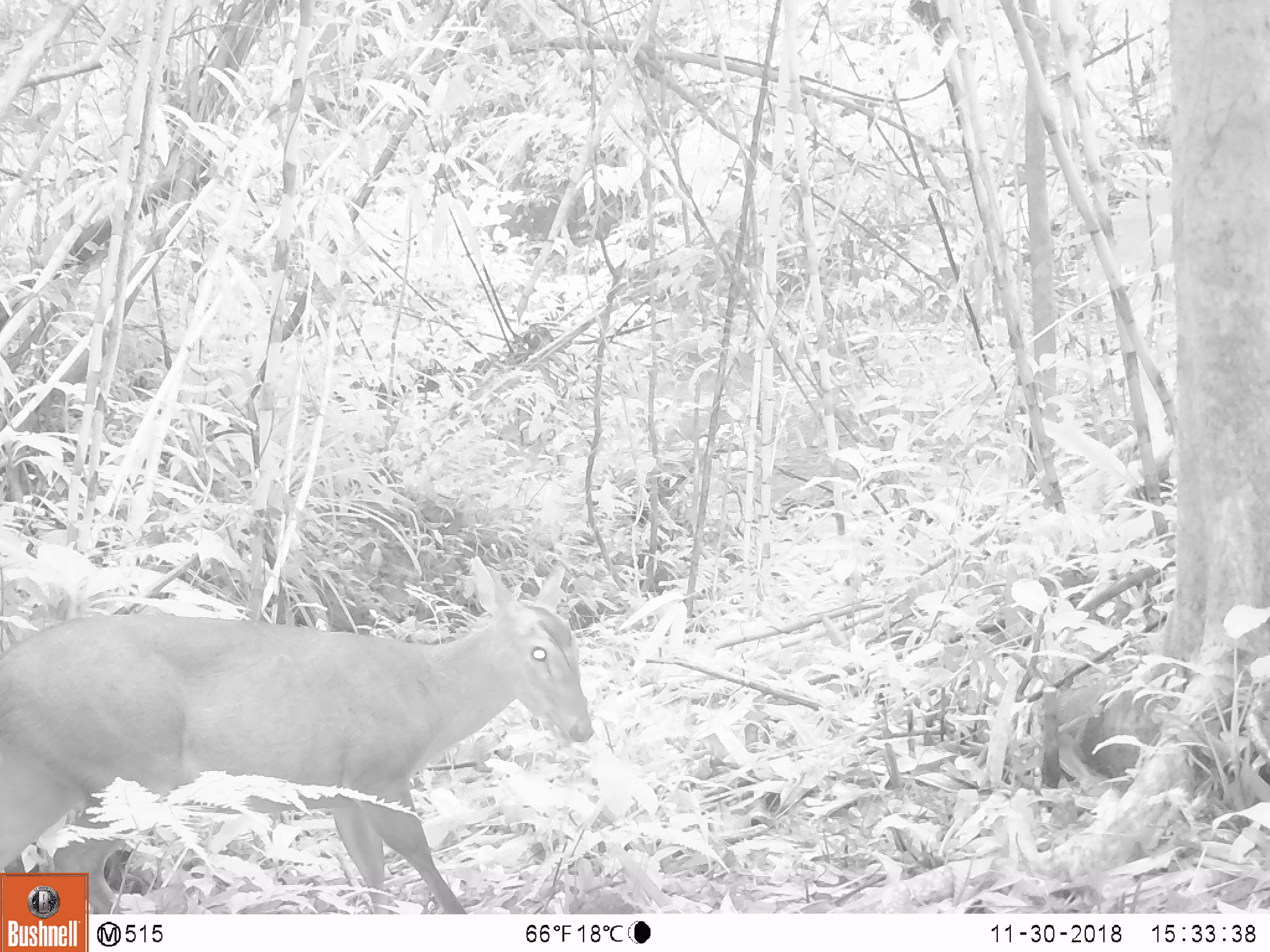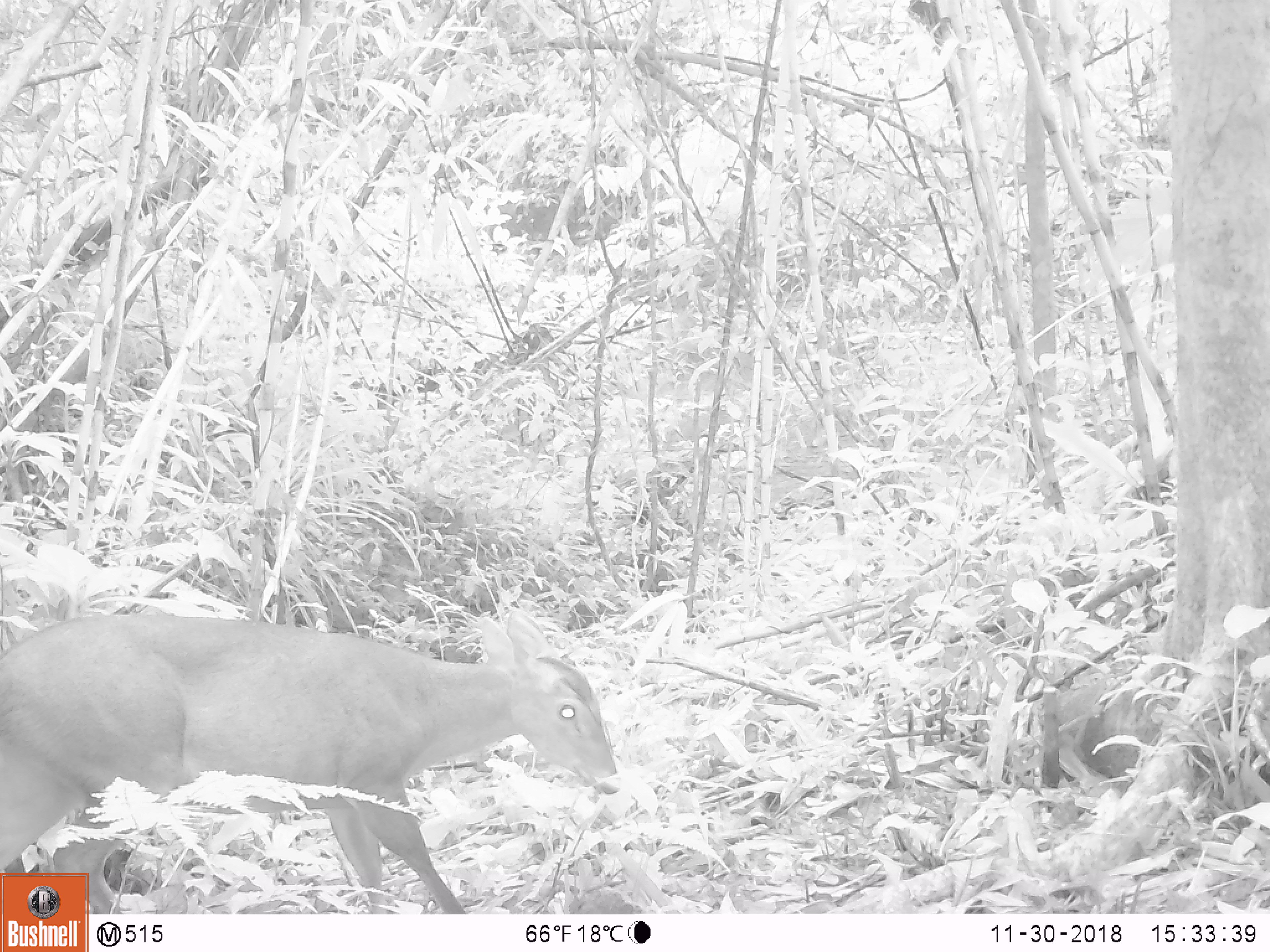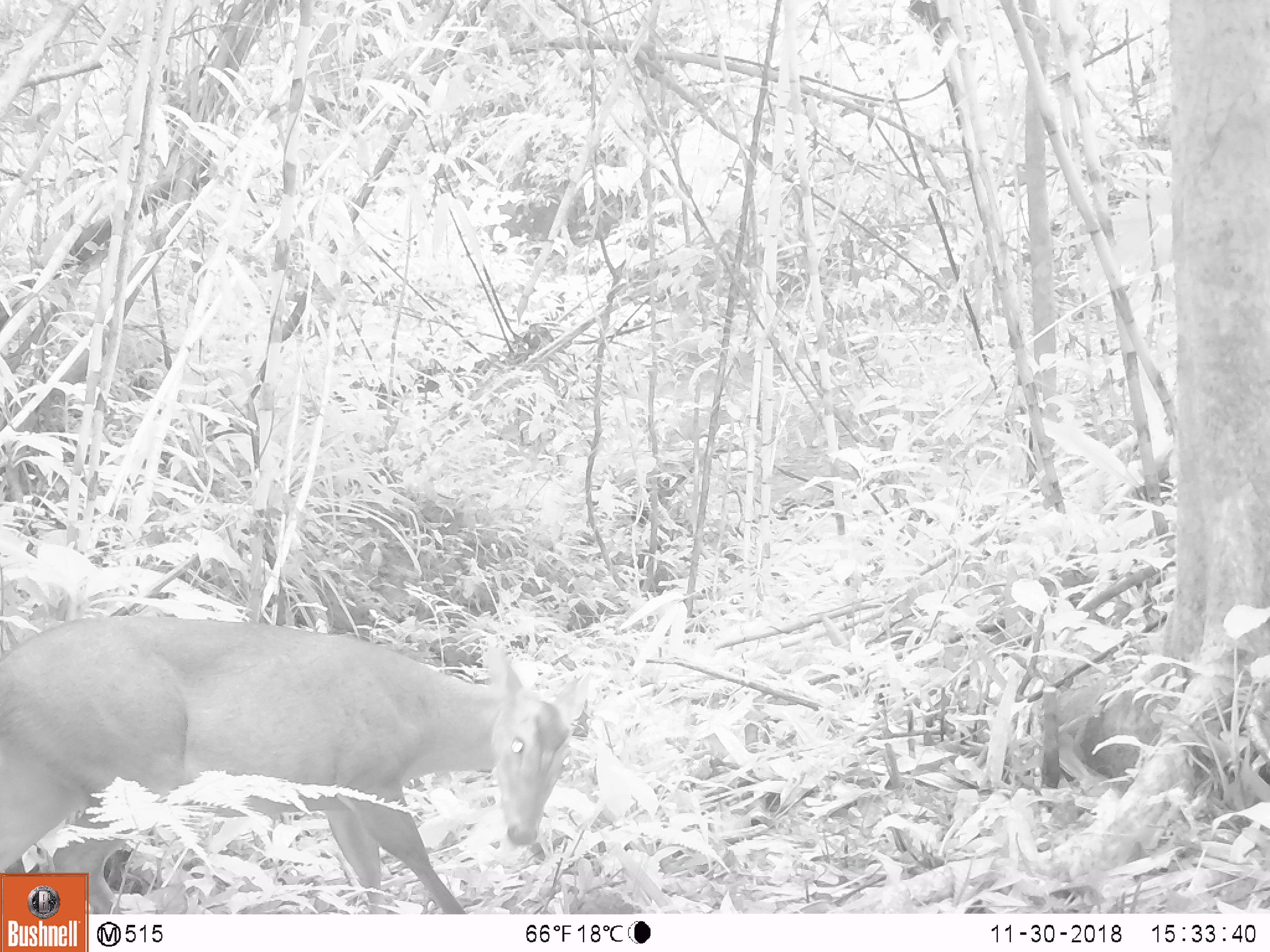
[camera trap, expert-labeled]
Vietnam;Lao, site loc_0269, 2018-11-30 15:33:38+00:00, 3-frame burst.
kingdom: Animalia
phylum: Chordata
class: Mammalia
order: Artiodactyla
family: Cervidae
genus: Muntiacus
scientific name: Muntiacus vuquangensis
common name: large-antlered muntjac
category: large antlered muntjac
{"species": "large antlered muntjac (large-antlered muntjac) (Muntiacus vuquangensis)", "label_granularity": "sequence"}